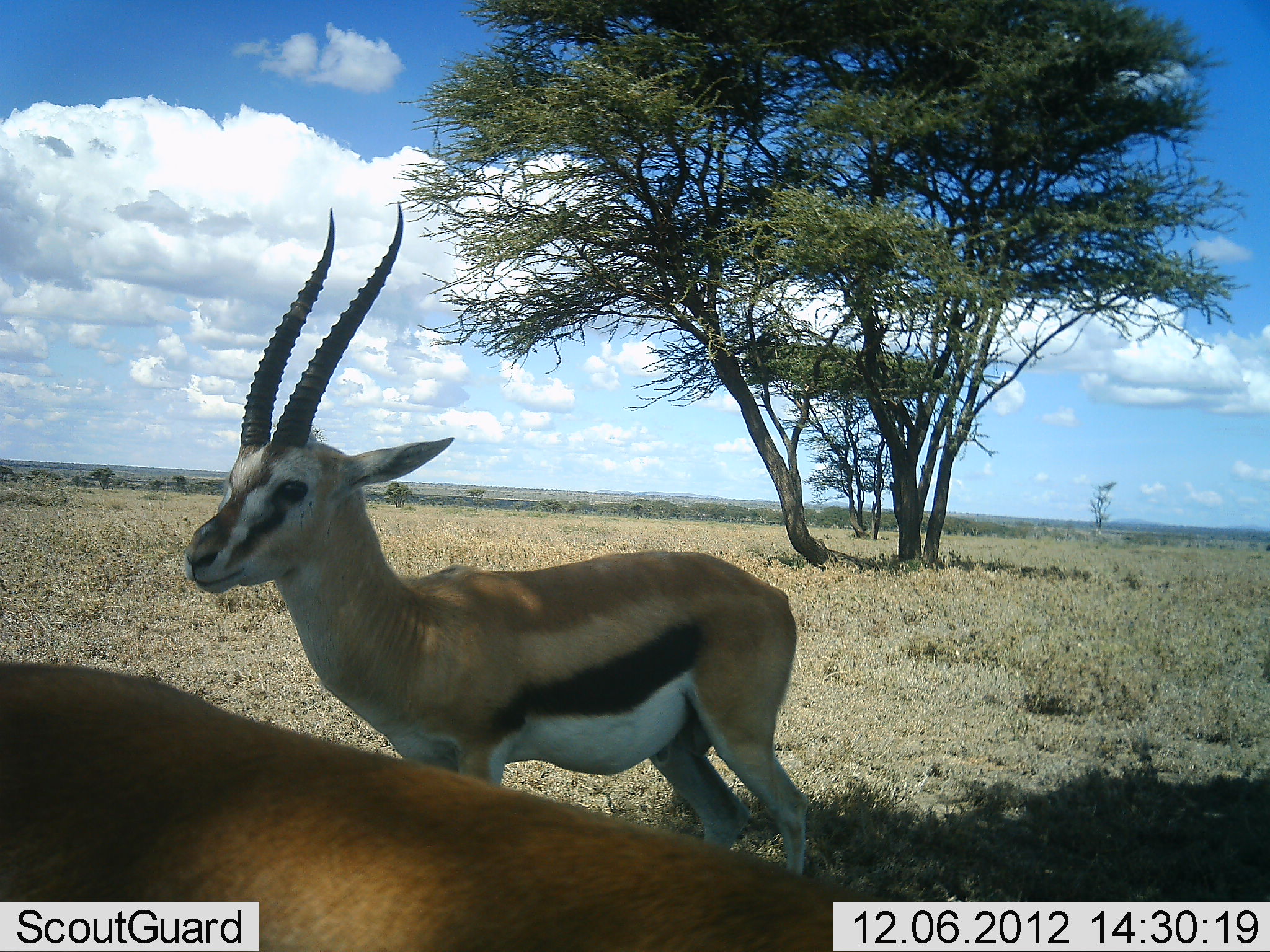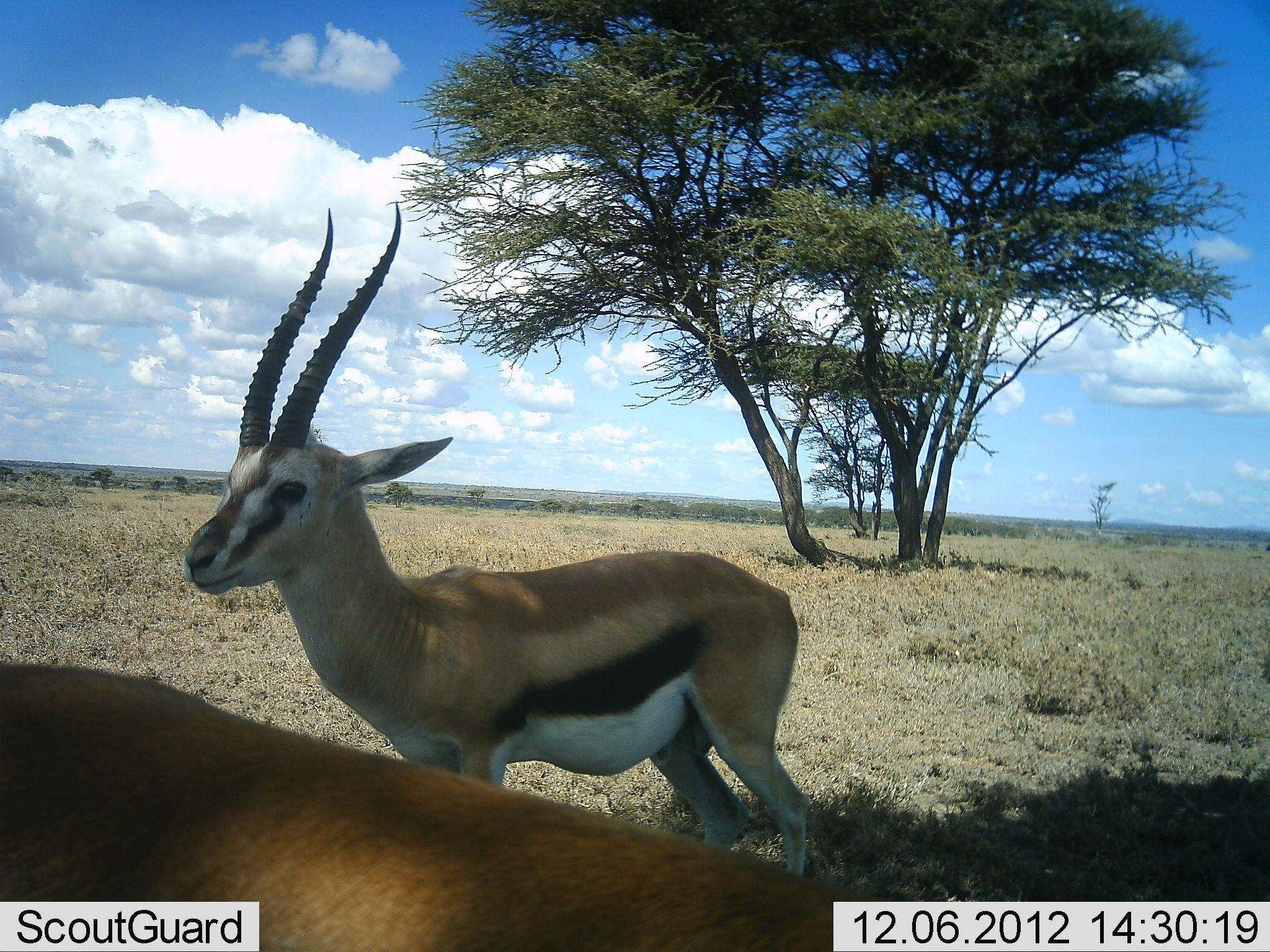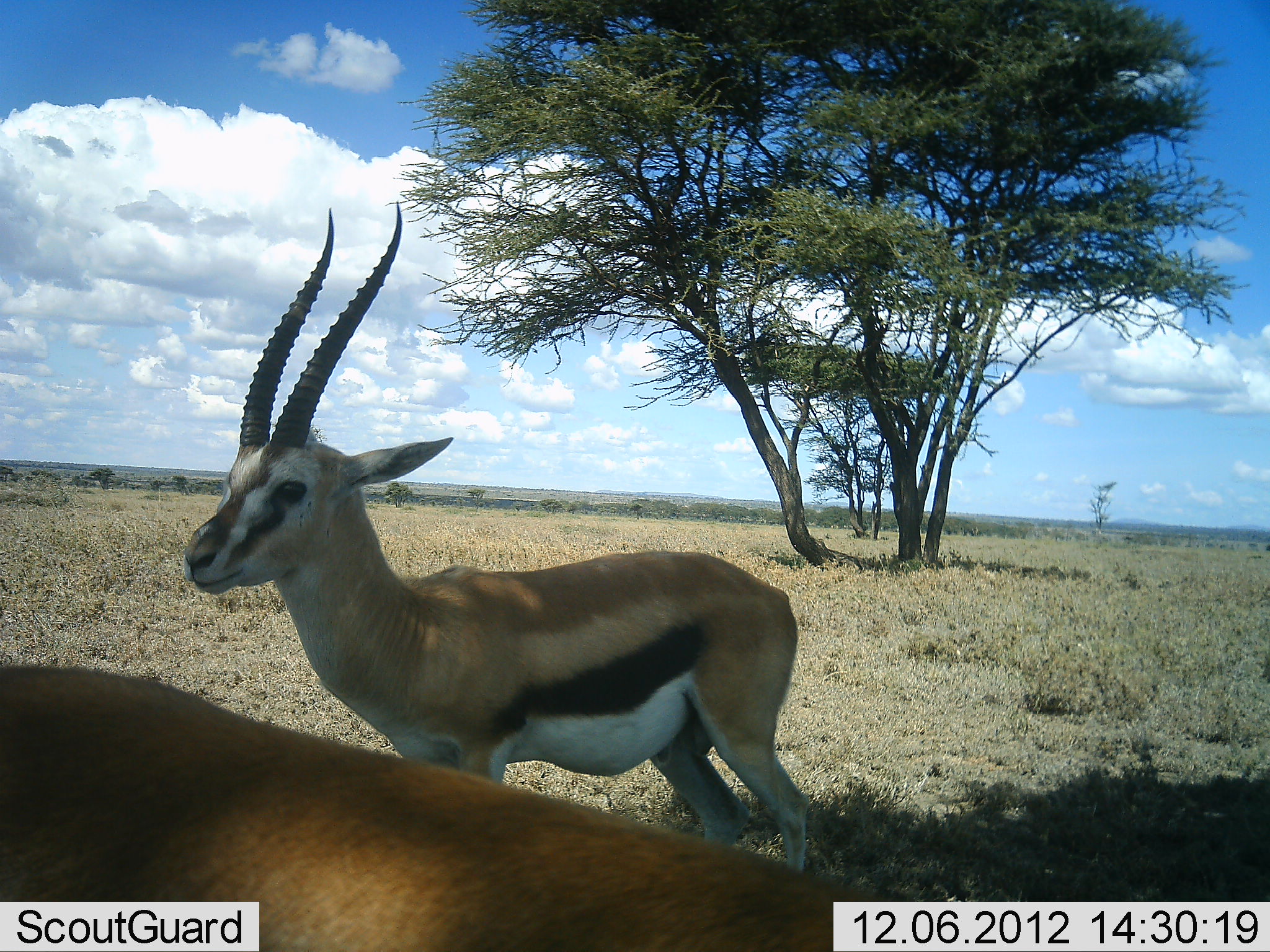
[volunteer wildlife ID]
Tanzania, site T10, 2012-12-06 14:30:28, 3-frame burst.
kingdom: Animalia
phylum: Chordata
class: Mammalia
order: Artiodactyla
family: Bovidae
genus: Eudorcas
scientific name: Eudorcas thomsonii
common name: thomson's gazelle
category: gazellethomsons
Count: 2.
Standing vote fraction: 100%.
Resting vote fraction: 0%.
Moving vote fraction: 0%.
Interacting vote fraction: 0%.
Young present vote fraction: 0%.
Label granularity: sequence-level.